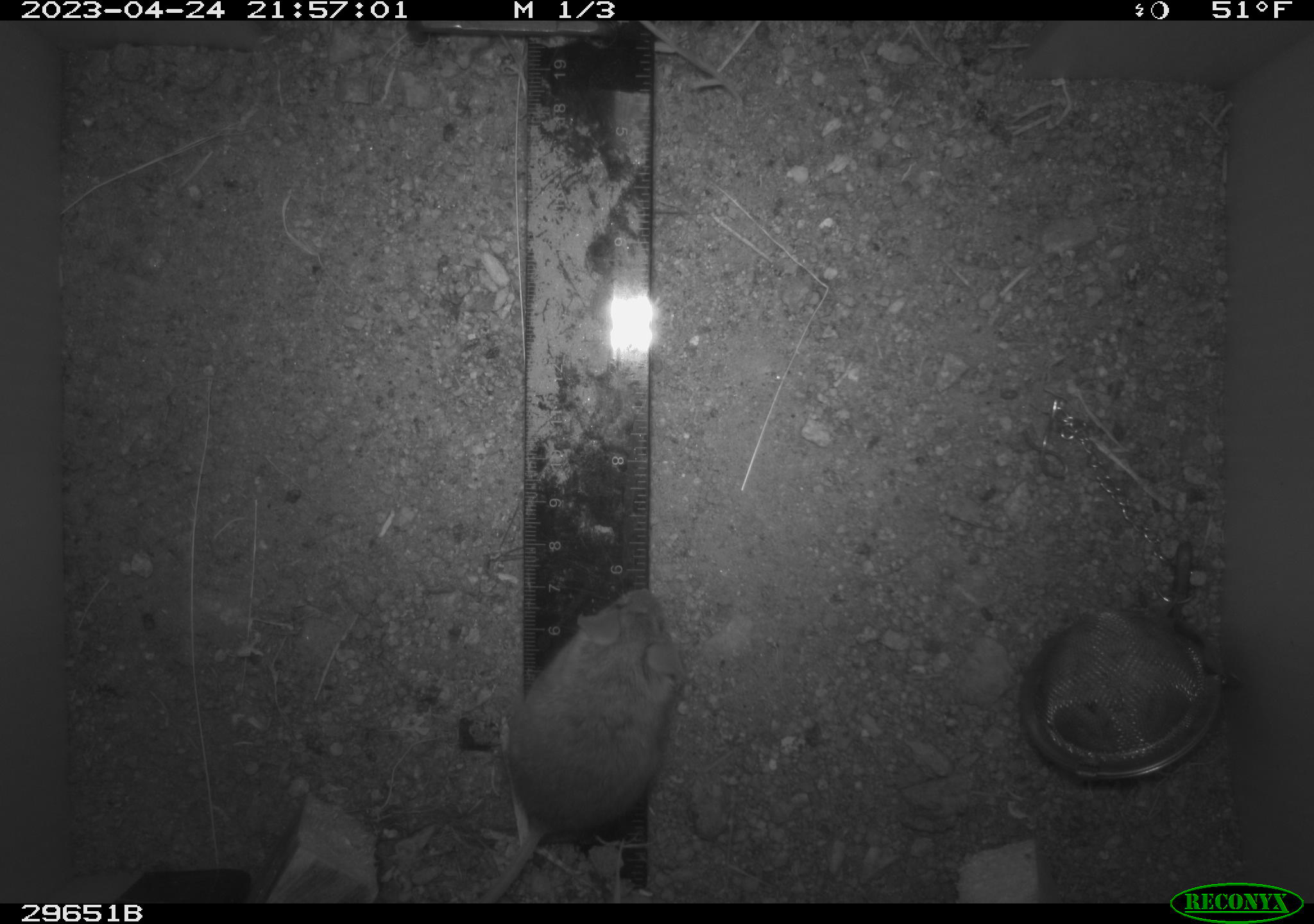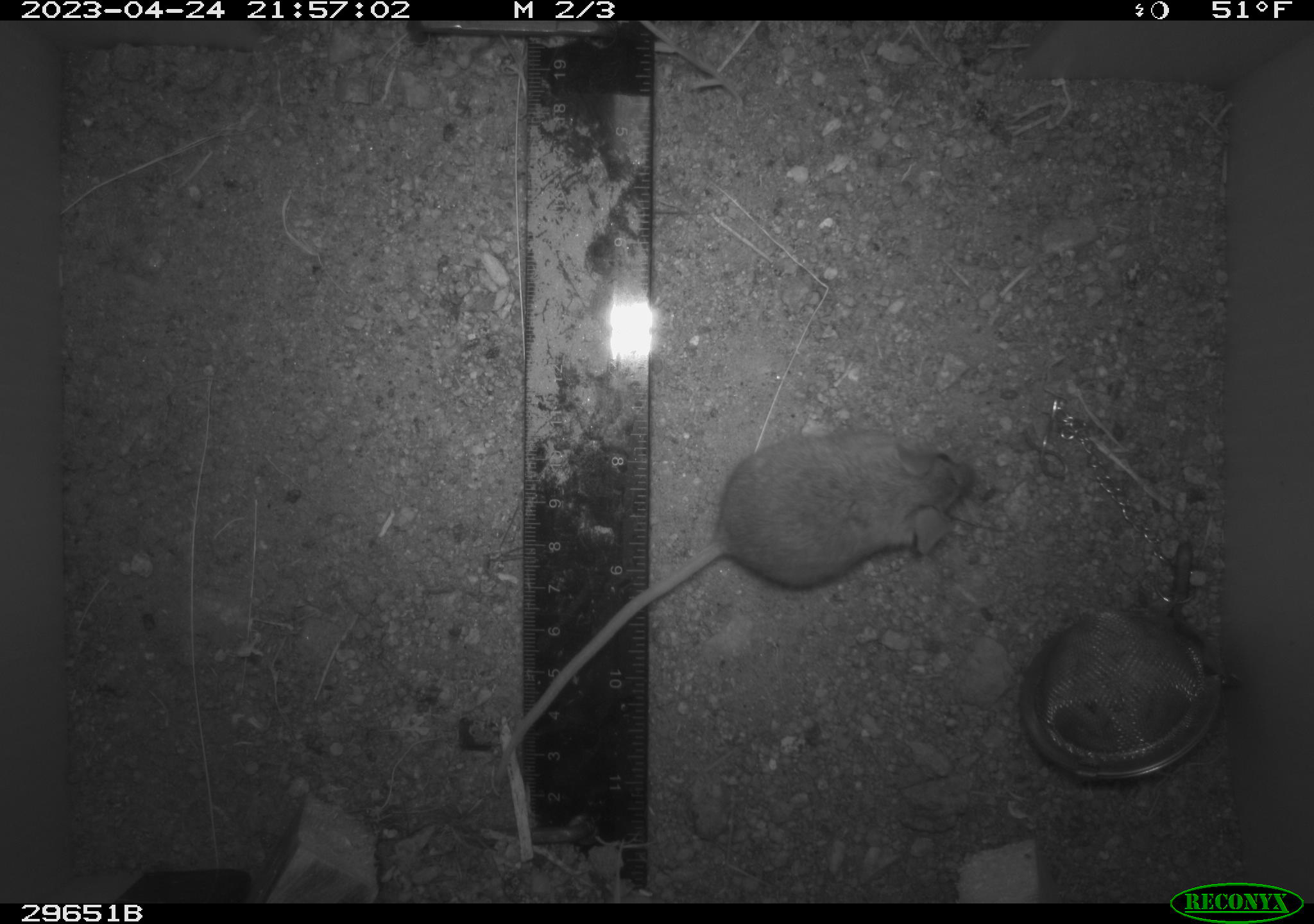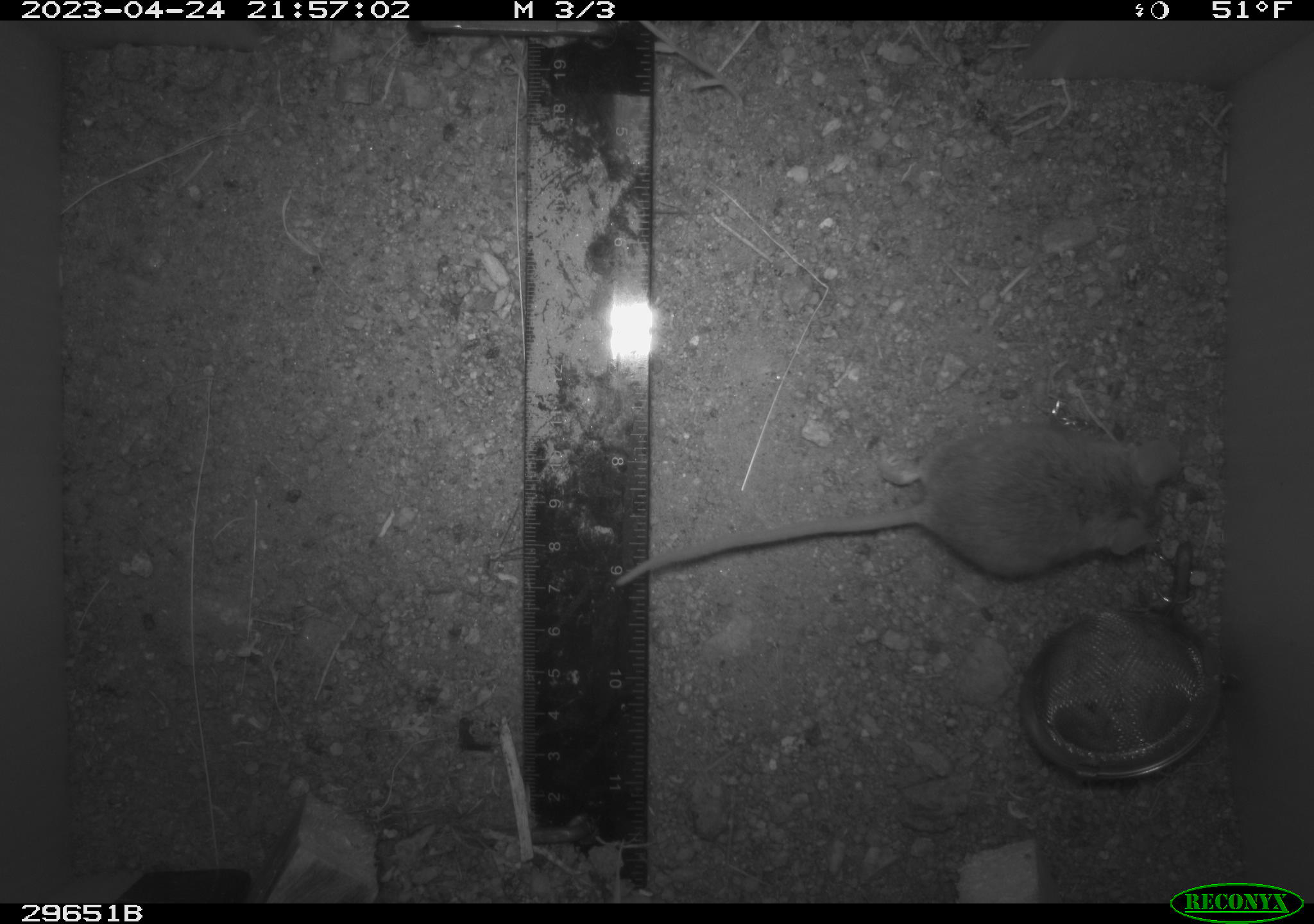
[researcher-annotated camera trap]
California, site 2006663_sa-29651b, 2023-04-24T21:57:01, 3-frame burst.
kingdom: Animalia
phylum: Chordata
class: Mammalia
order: Rodentia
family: Cricetidae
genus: Peromyscus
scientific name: Peromyscus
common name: deer mice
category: peromyscus species